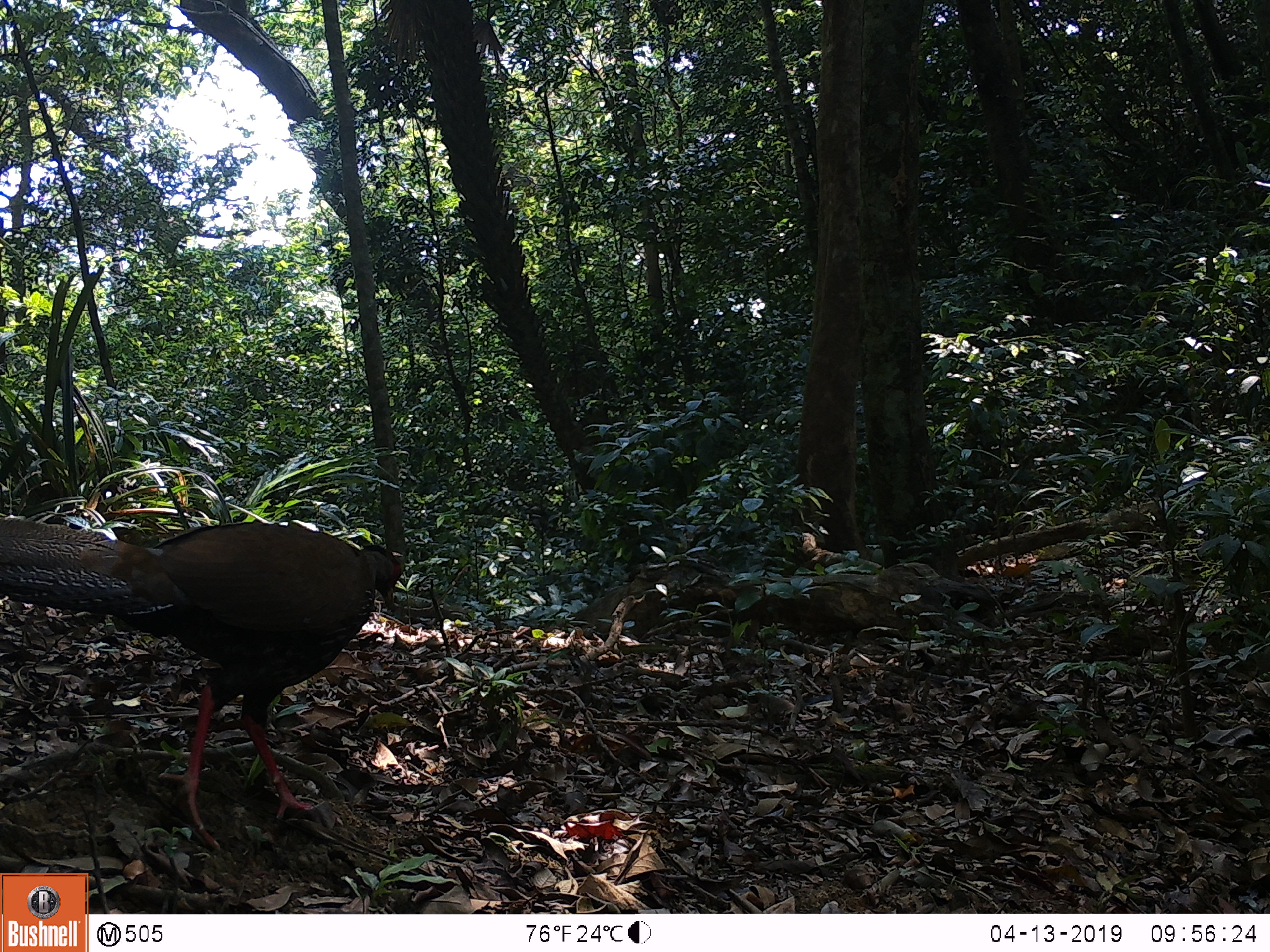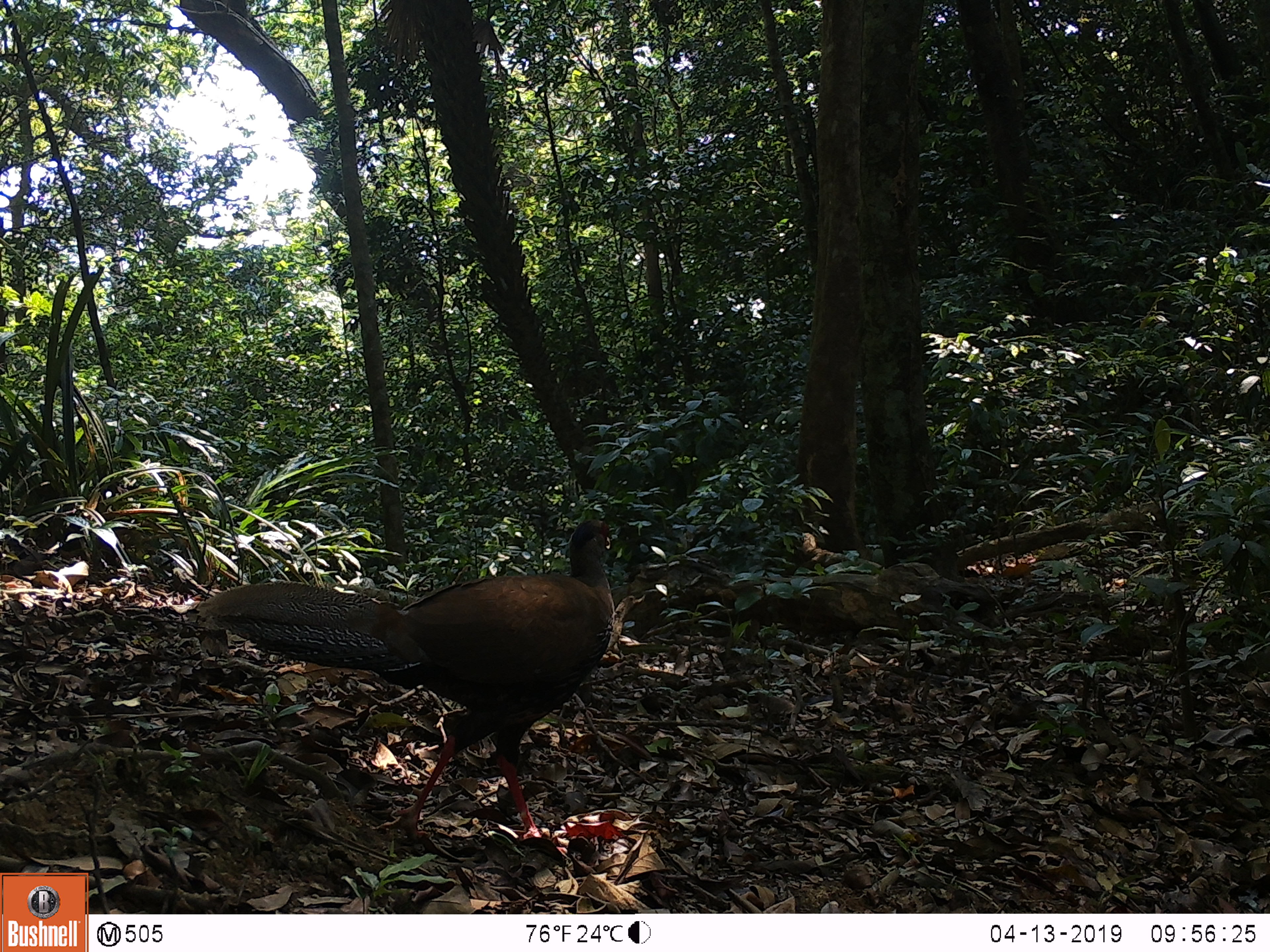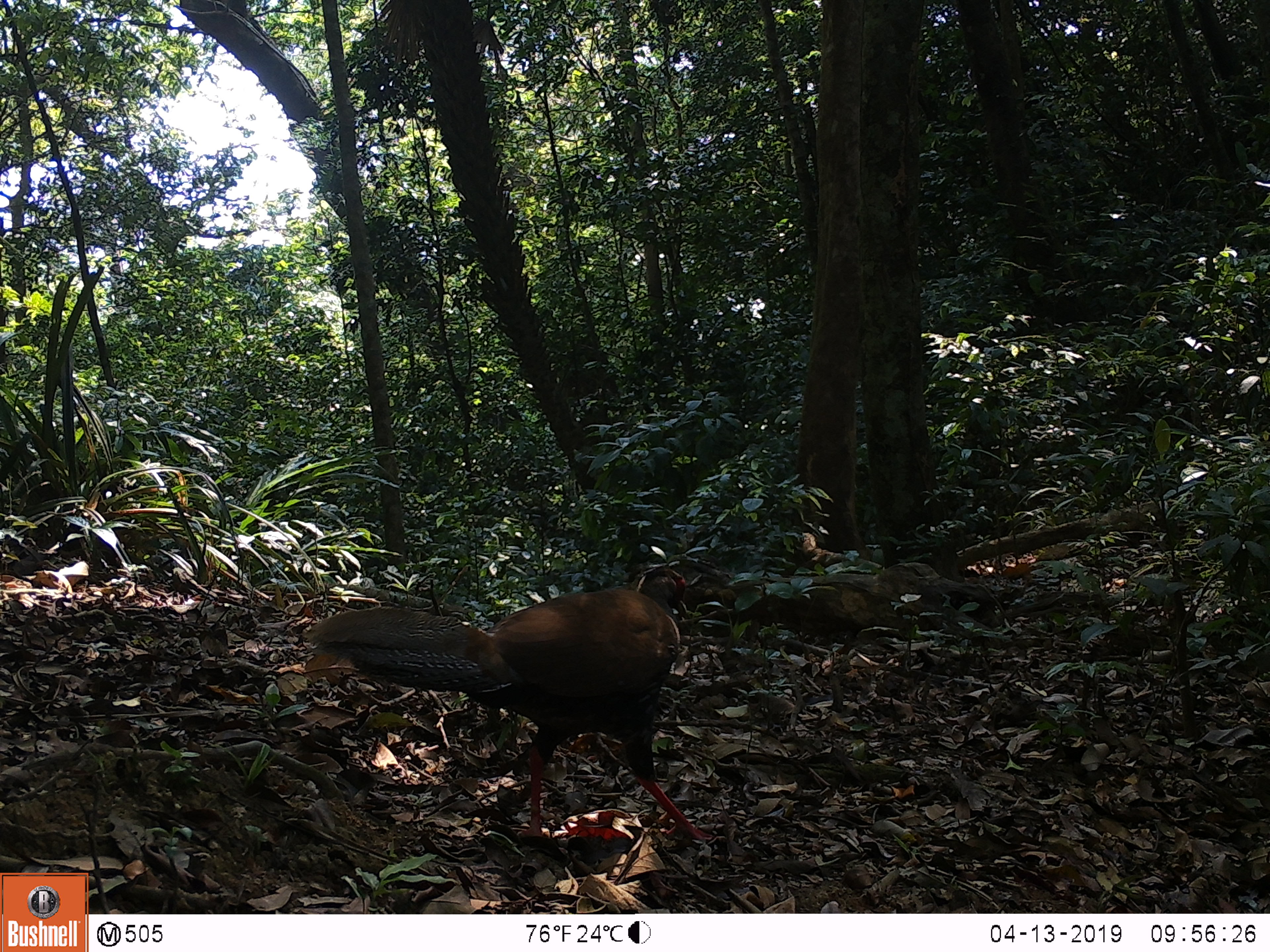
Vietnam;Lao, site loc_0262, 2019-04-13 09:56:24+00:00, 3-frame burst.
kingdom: Animalia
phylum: Chordata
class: Aves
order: Galliformes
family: Phasianidae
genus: Lophura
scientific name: Lophura nycthemera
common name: silver pheasant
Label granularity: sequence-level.